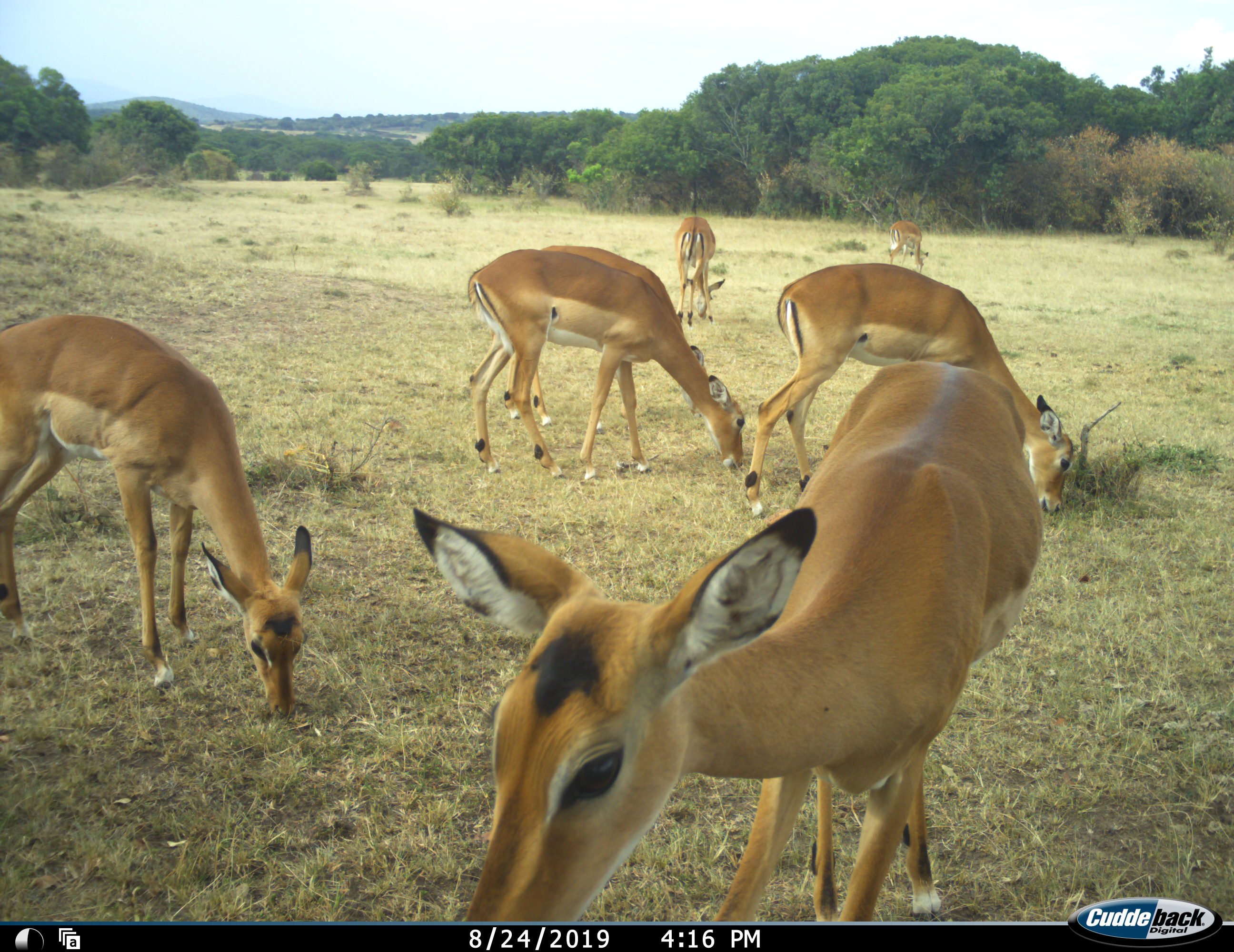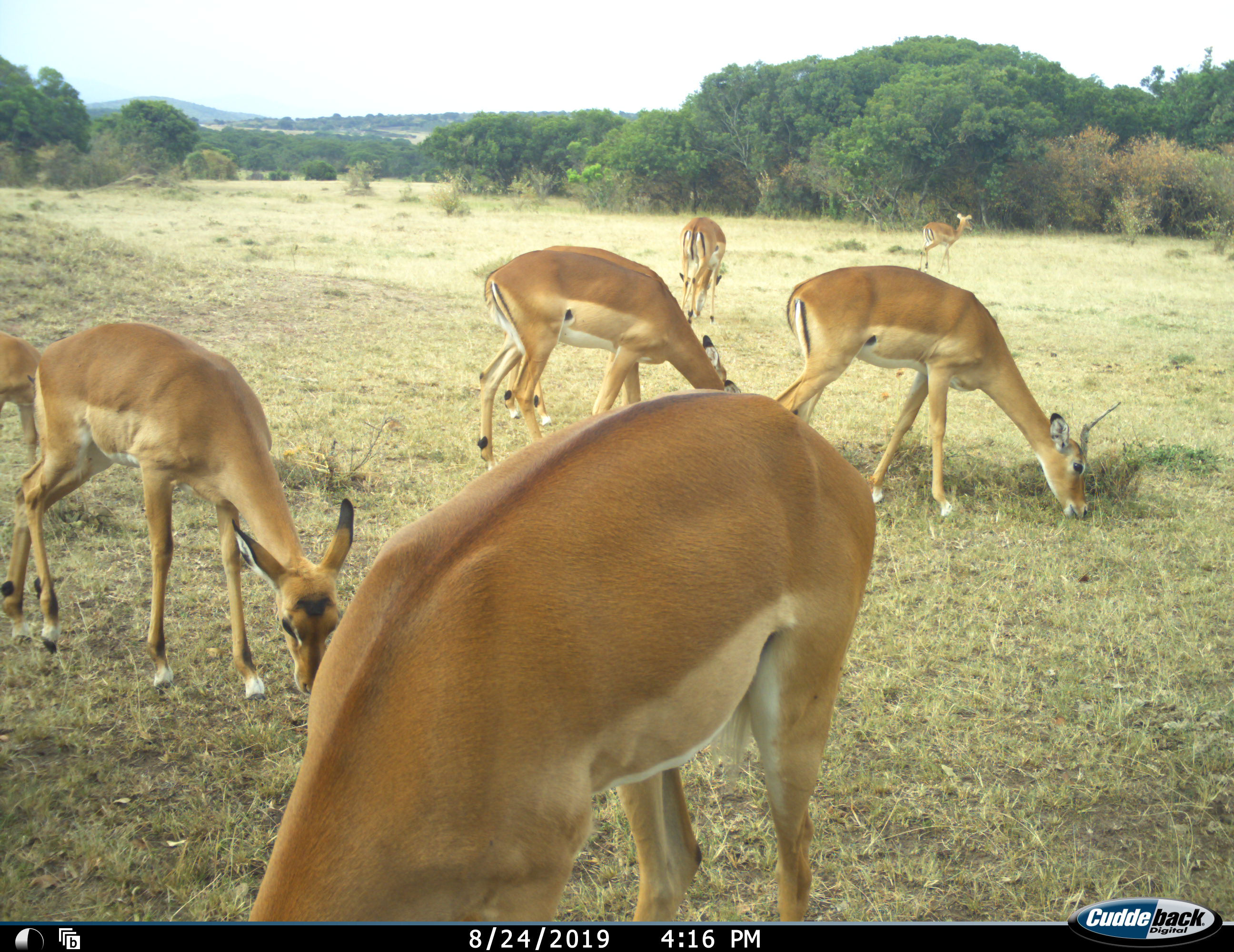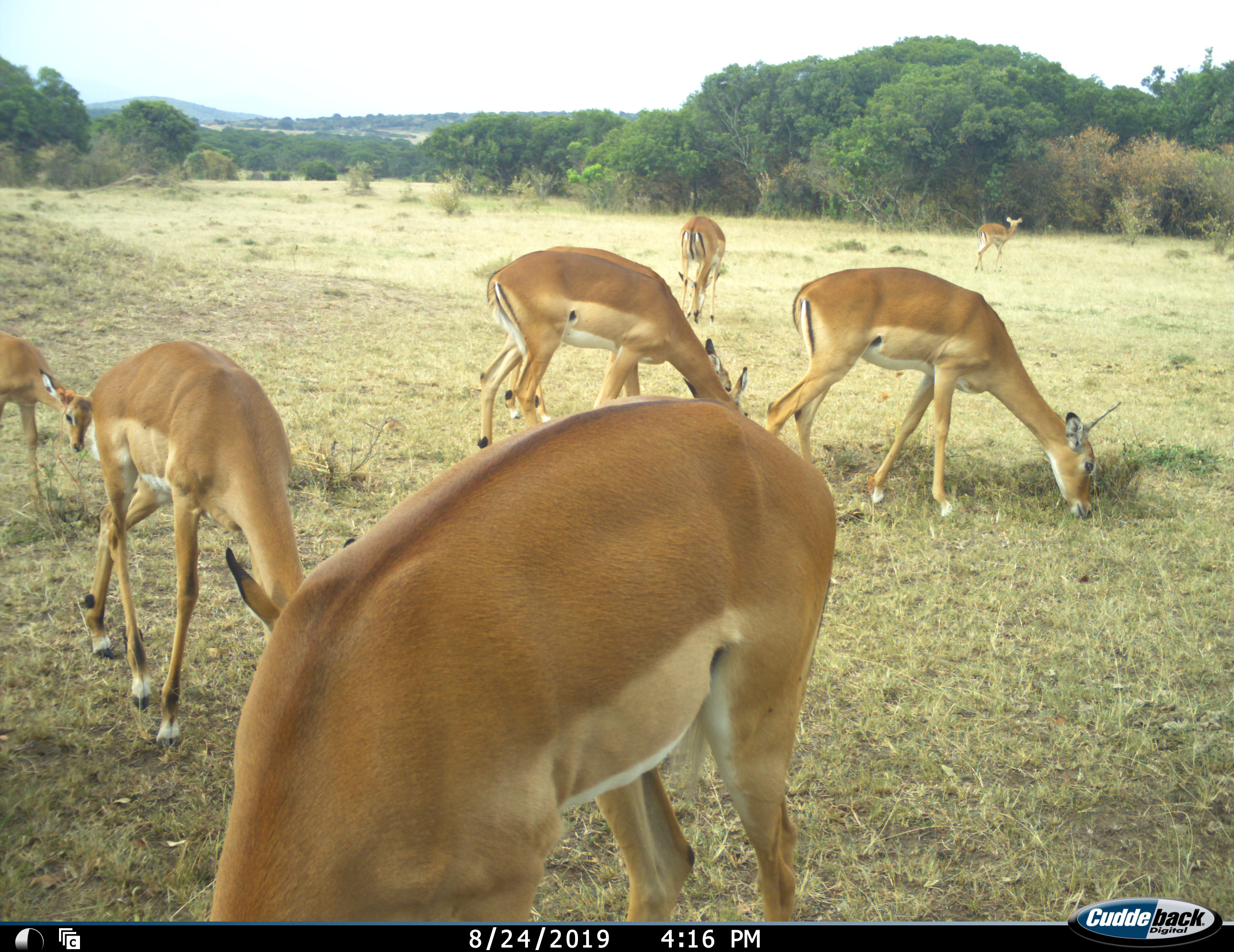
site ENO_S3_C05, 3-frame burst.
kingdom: Animalia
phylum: Chordata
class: Mammalia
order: Artiodactyla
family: Bovidae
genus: Aepyceros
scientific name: Aepyceros melampus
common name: impala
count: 8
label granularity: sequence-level